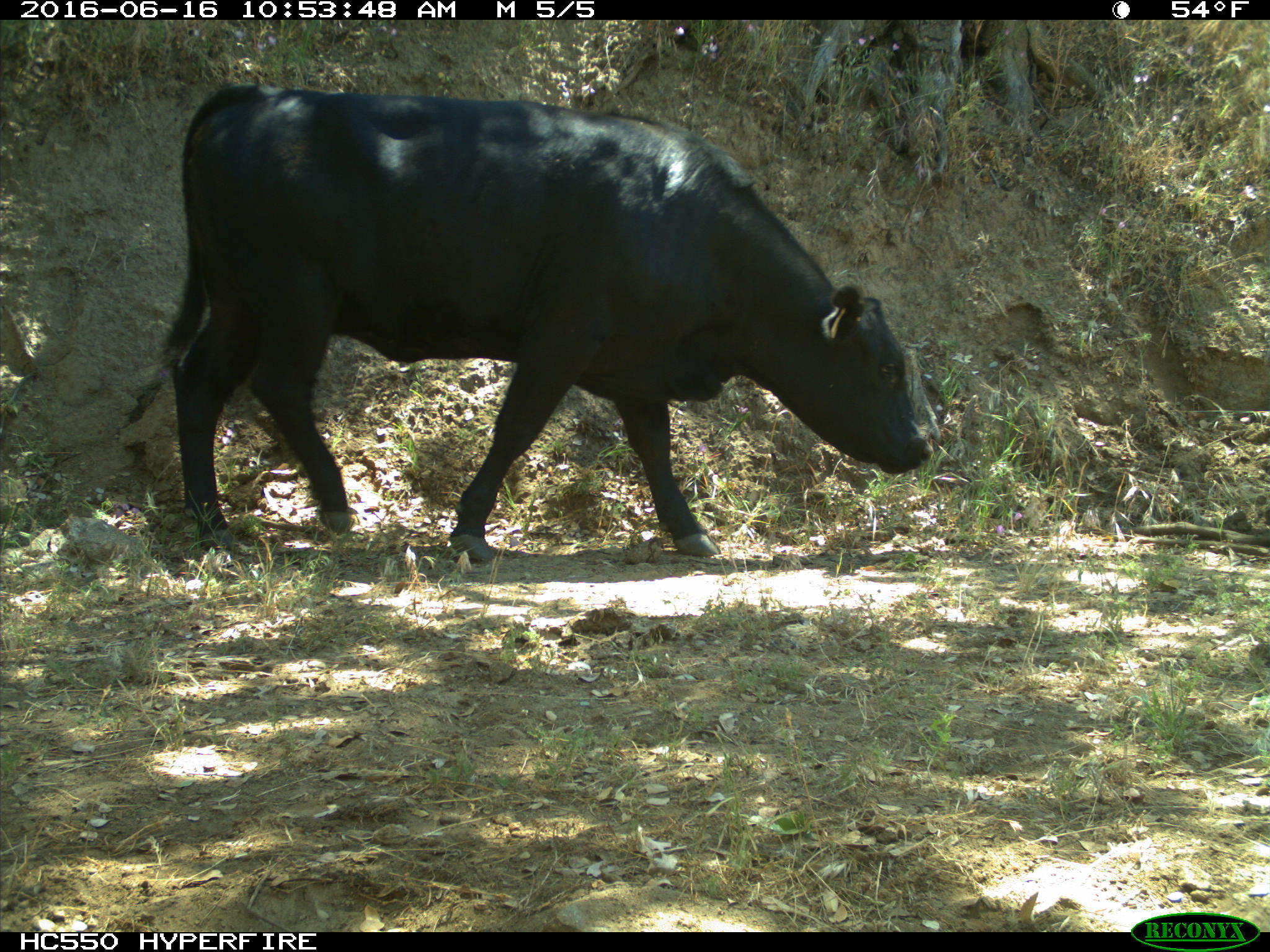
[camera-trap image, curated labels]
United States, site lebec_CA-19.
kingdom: Animalia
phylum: Chordata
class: Mammalia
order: Artiodactyla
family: Bovidae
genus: Bos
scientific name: Bos taurus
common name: domestic cow